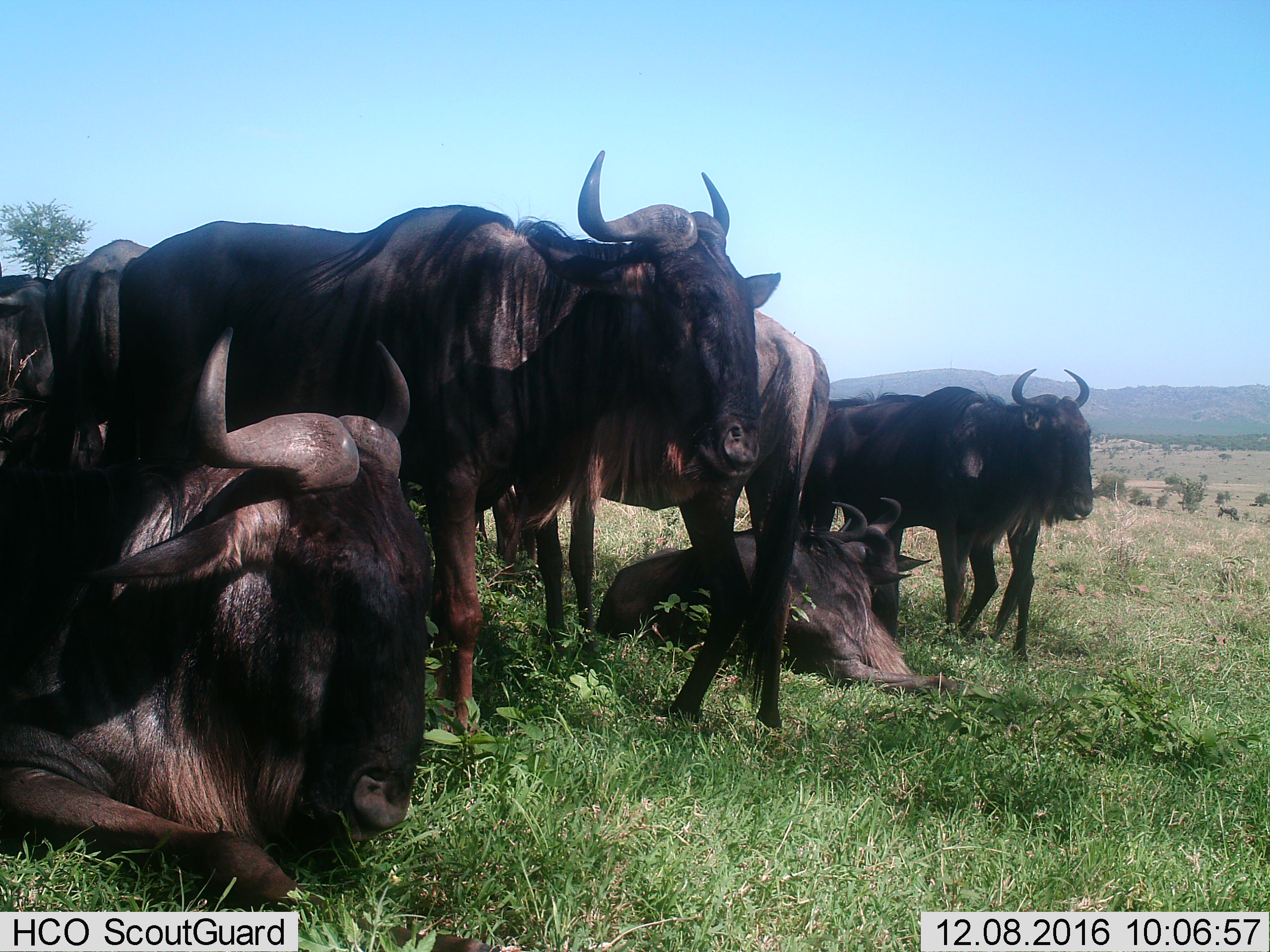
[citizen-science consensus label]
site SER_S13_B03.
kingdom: Animalia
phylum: Chordata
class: Mammalia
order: Artiodactyla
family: Bovidae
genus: Connochaetes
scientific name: Connochaetes taurinus taurinus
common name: blue wildebeest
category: wildebeestblue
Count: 6.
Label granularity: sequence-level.